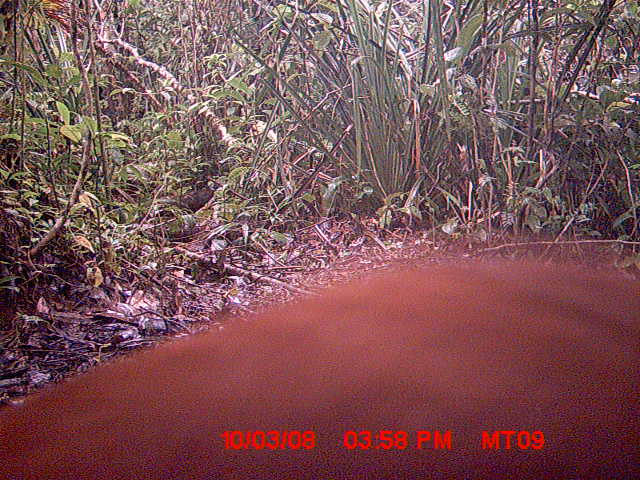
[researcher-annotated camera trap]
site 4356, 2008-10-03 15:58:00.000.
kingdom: Animalia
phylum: Chordata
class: Aves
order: Cuculiformes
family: Cuculidae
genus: Coua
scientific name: Coua serriana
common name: red-breasted coua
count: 2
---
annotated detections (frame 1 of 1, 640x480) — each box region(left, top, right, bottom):
coua serriana: region(0, 255, 640, 477)